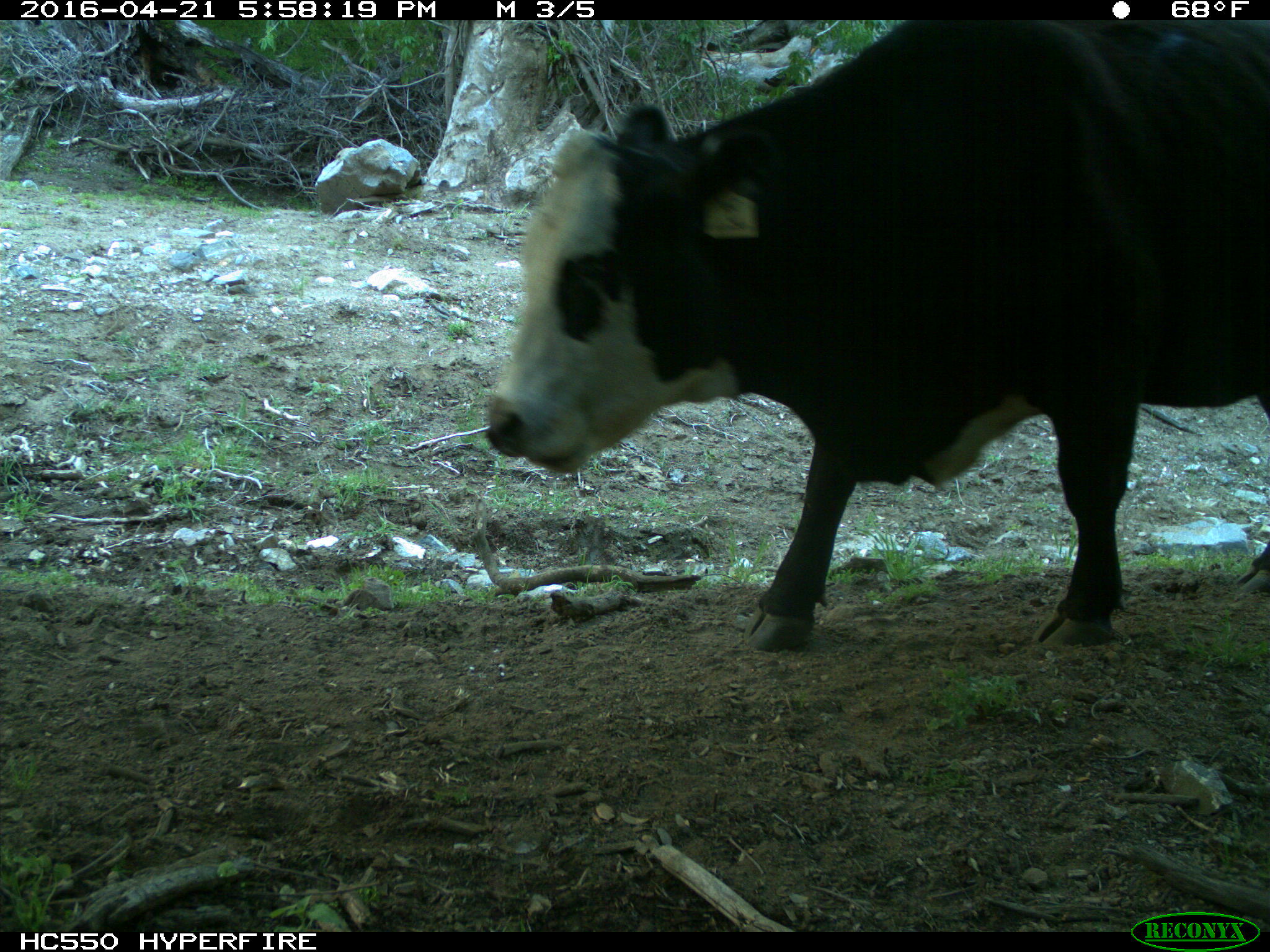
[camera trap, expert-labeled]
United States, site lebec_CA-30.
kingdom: Animalia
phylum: Chordata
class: Mammalia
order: Artiodactyla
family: Bovidae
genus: Bos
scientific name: Bos taurus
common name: domestic cow